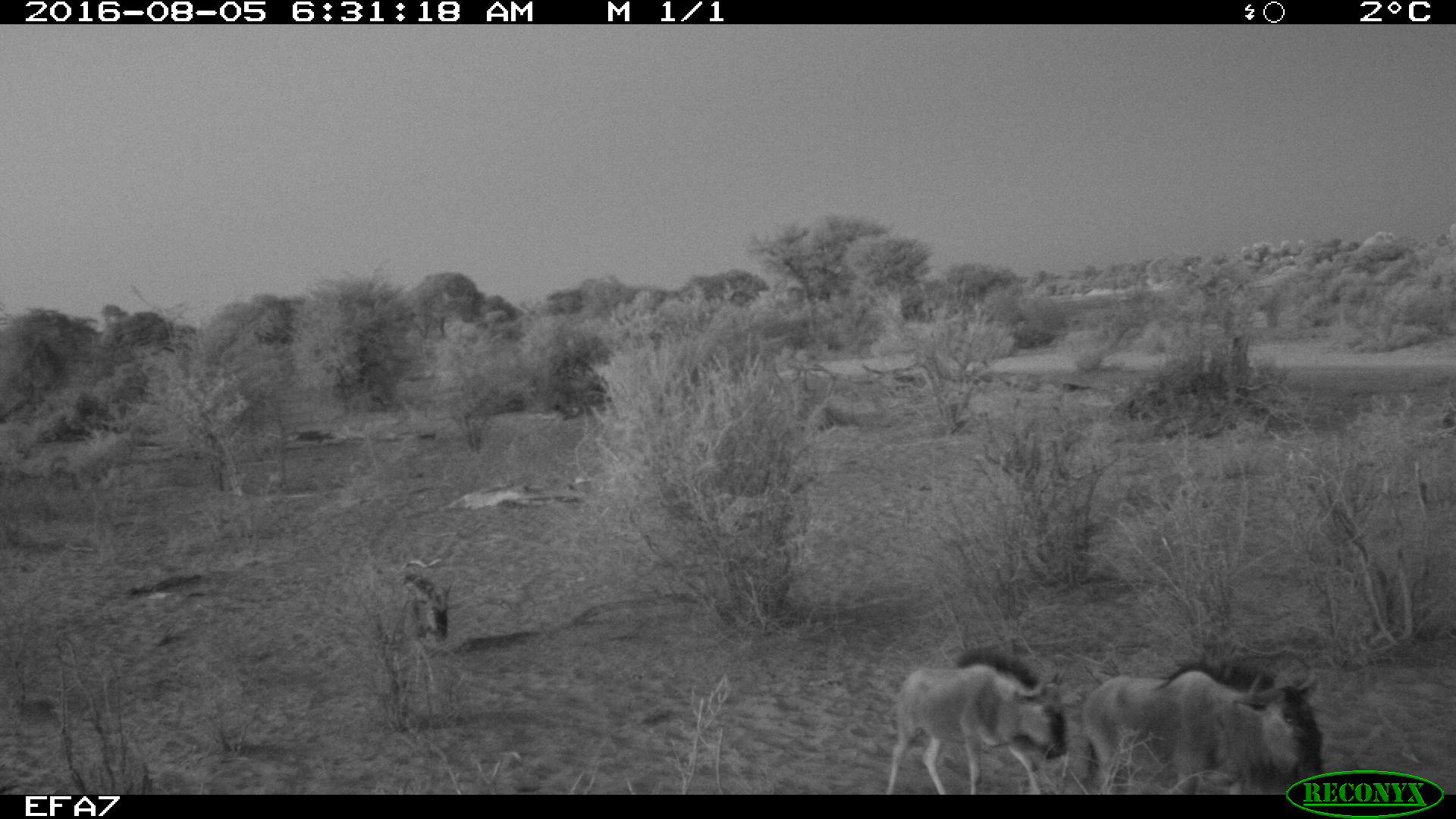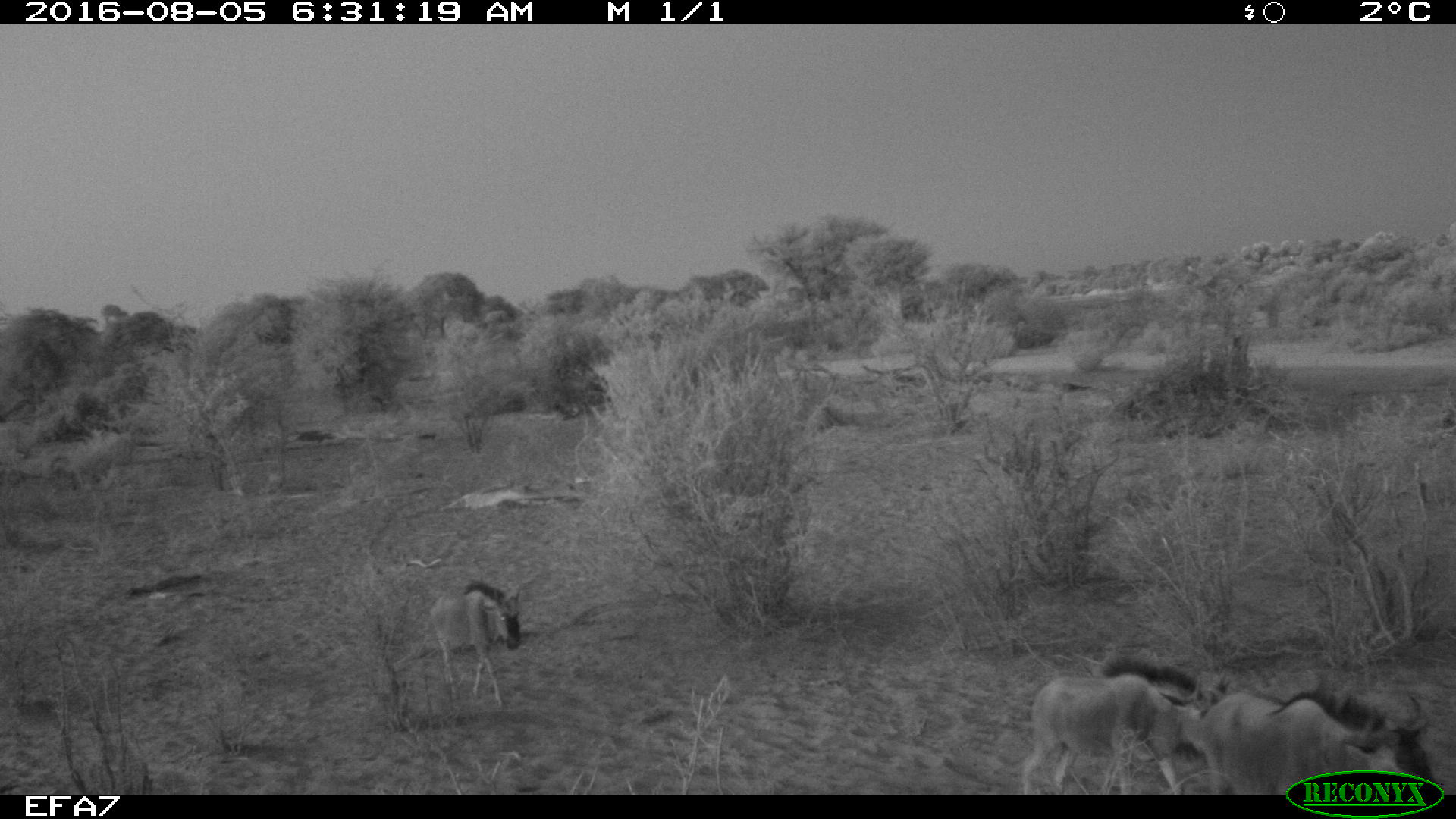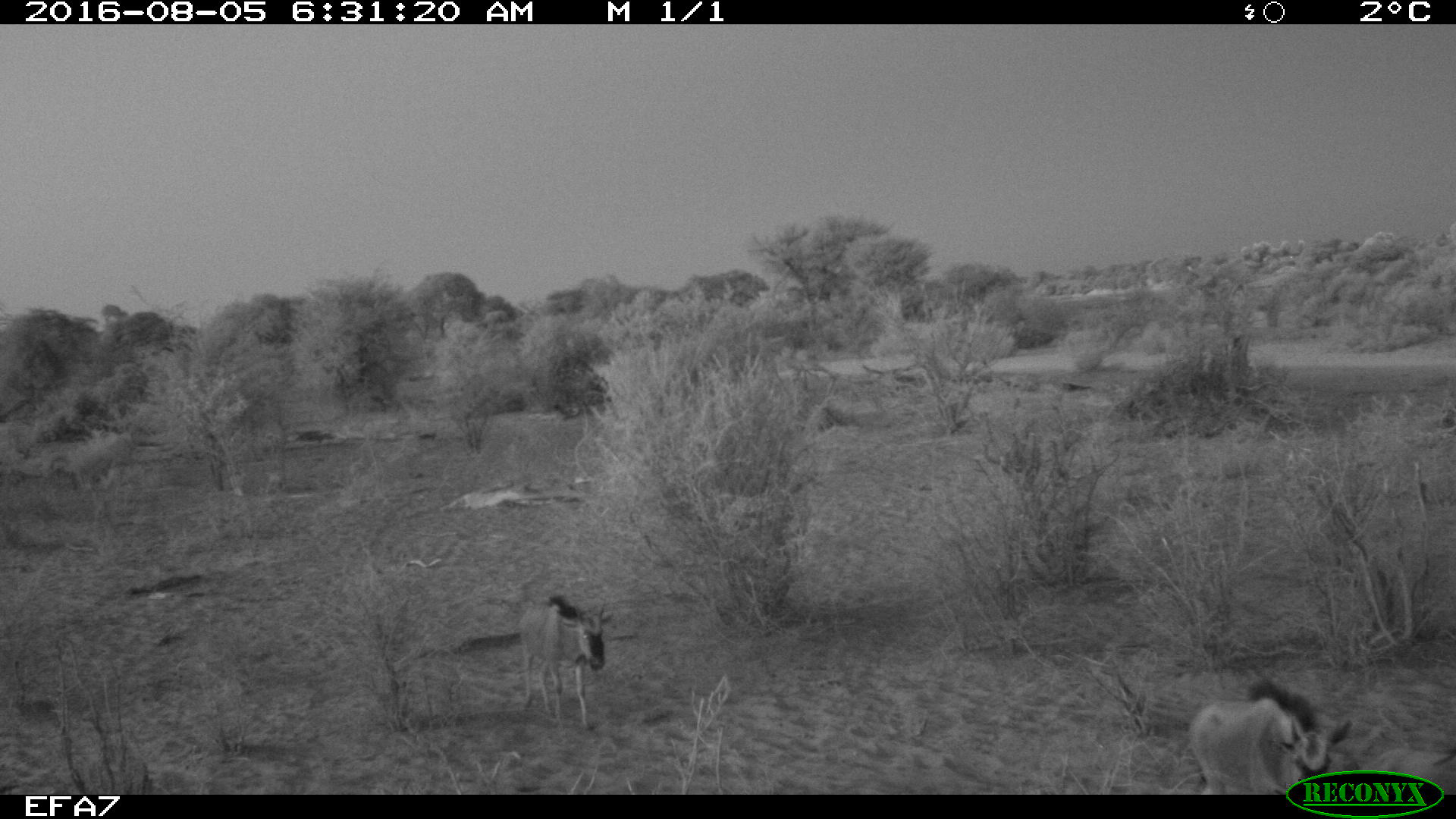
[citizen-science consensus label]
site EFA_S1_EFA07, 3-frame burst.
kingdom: Animalia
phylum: Chordata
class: Mammalia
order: Artiodactyla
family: Bovidae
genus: Connochaetes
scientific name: Connochaetes taurinus taurinus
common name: blue wildebeest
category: wildebeestblue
Wildebeestblue (blue wildebeest) (Connochaetes taurinus taurinus), count 3. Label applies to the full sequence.